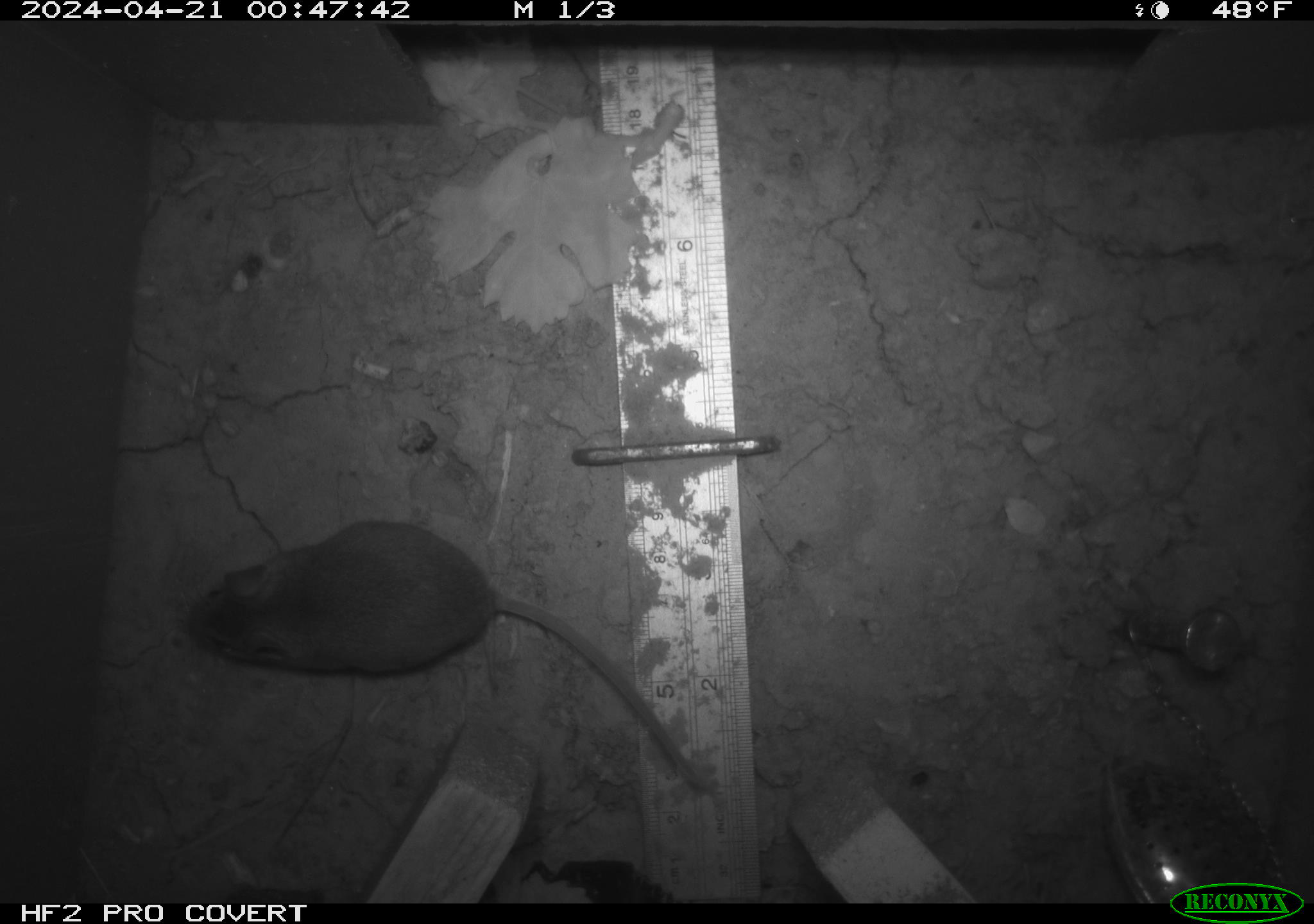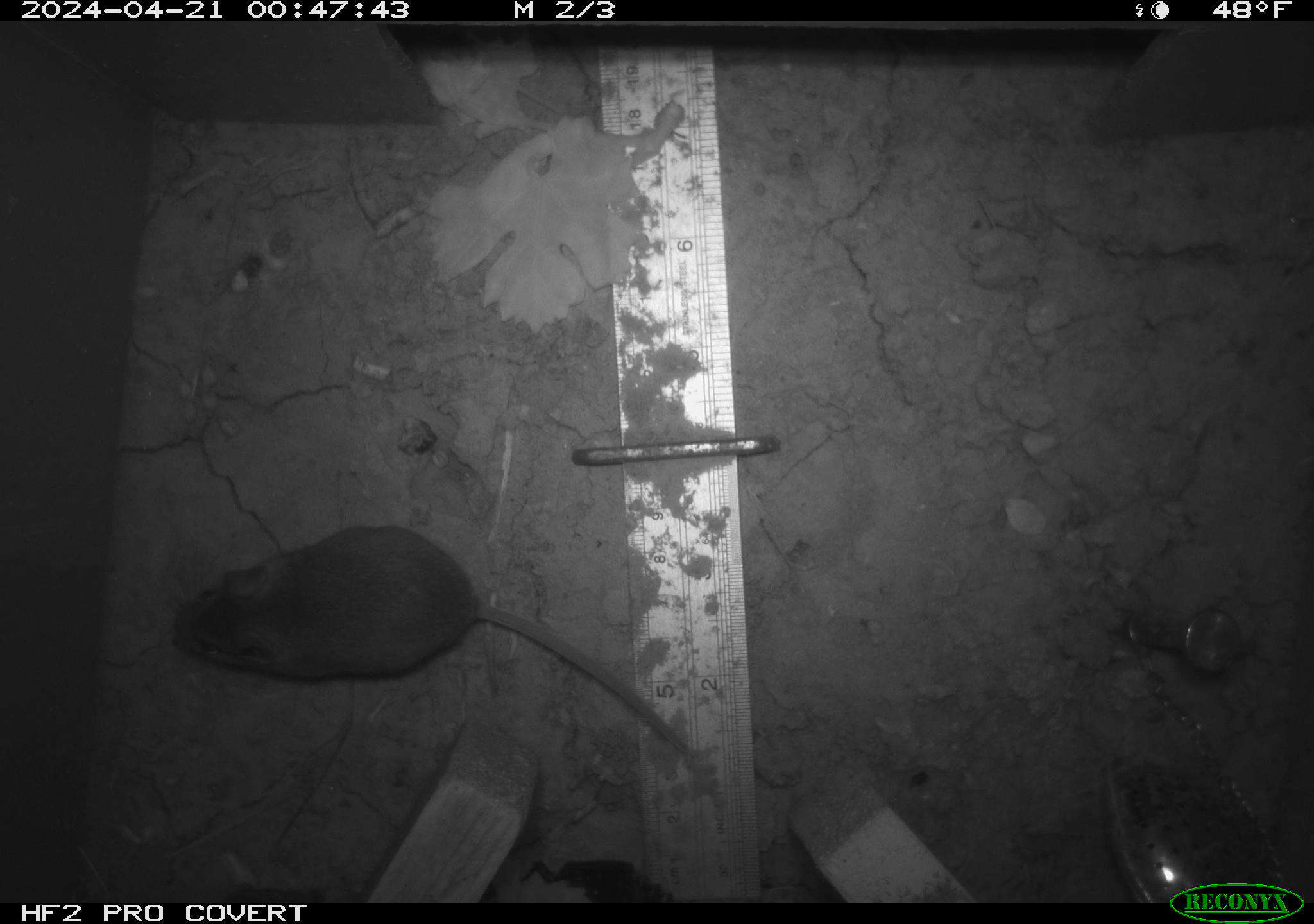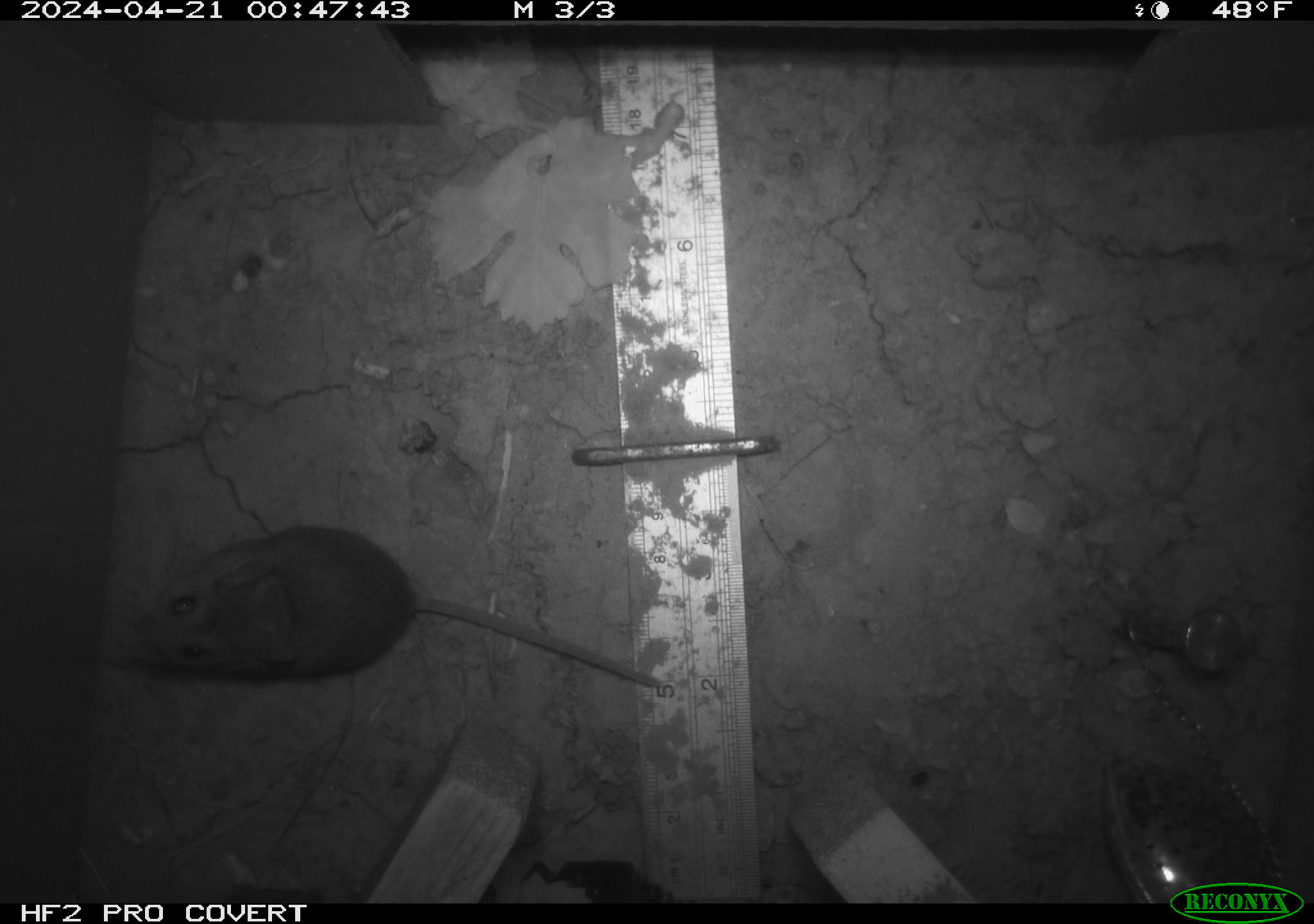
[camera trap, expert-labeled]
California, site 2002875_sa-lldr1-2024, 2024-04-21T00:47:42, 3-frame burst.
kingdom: Animalia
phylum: Chordata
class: Mammalia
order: Rodentia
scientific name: Rodentia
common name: rodent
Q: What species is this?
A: Rodent (Rodentia).